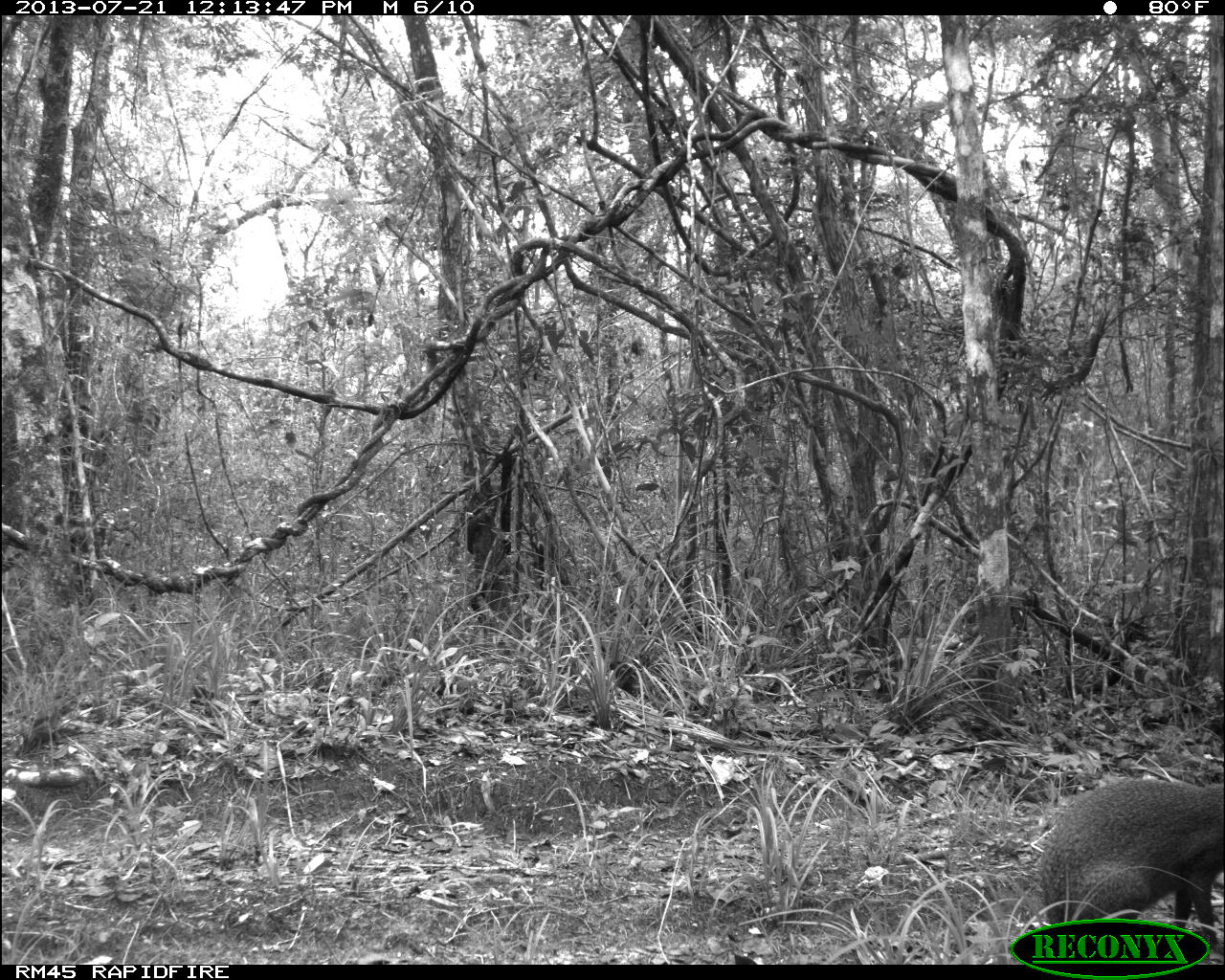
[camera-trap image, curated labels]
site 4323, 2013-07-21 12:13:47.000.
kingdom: Animalia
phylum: Chordata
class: Mammalia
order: Rodentia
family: Dasyproctidae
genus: Dasyprocta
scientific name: Dasyprocta punctata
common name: central american agouti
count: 1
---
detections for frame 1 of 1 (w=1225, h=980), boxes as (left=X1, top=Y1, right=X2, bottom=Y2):
dasyprocta punctata: (left=1034, top=776, right=1225, bottom=962)